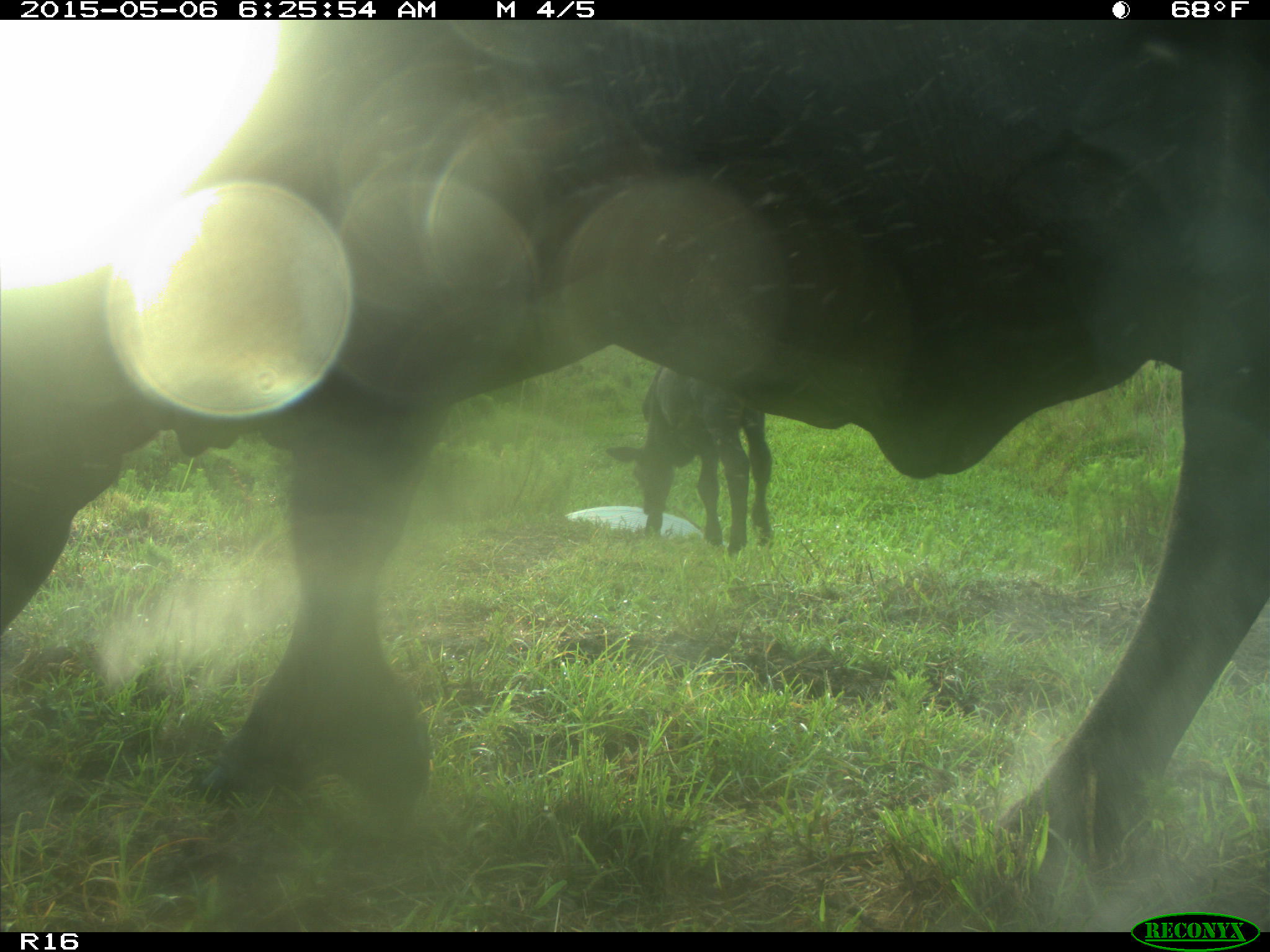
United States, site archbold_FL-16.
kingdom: Animalia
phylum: Chordata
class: Mammalia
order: Artiodactyla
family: Suidae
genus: Sus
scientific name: Sus scrofa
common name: wild boar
Sus scrofa (wild boar).